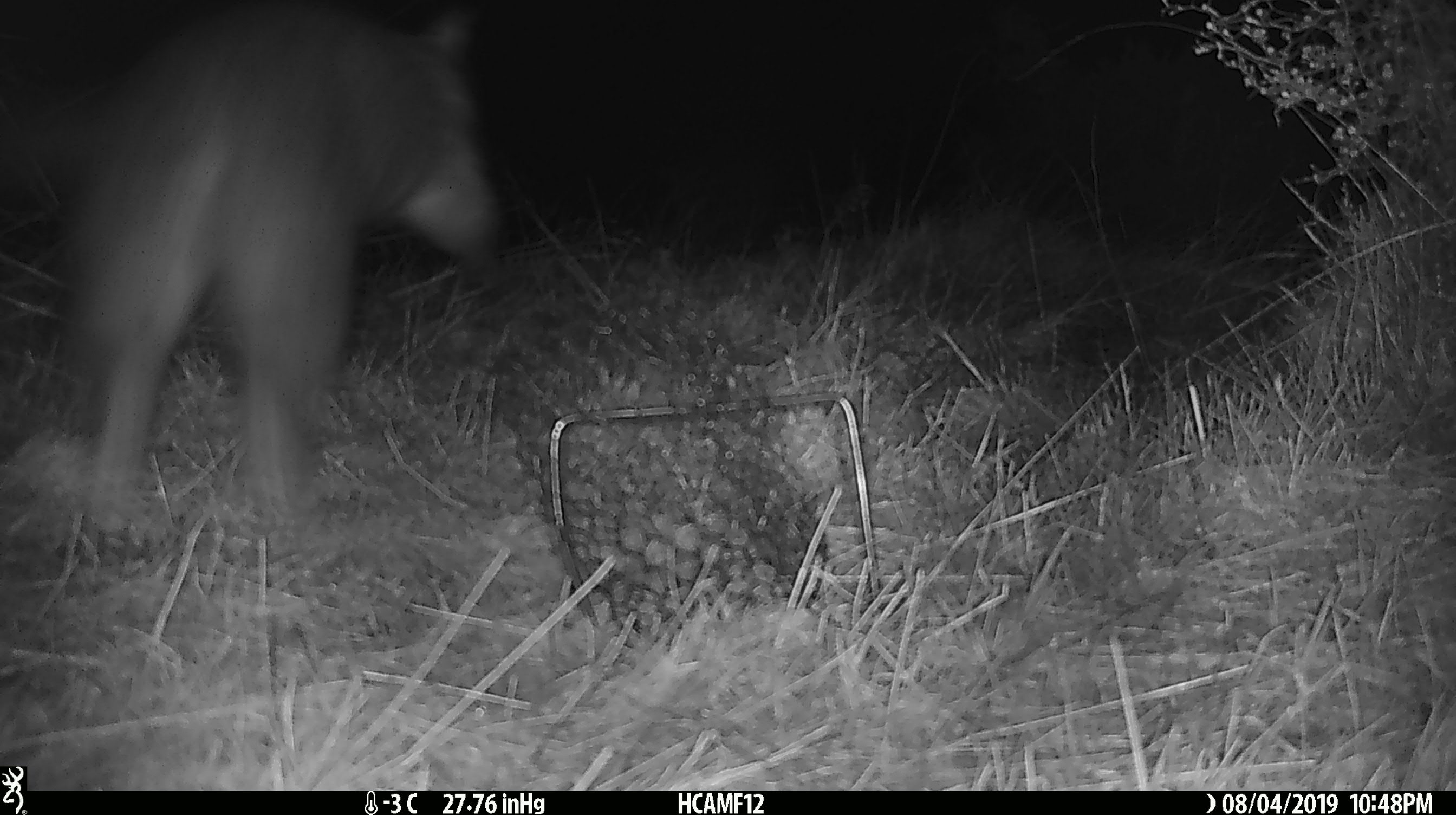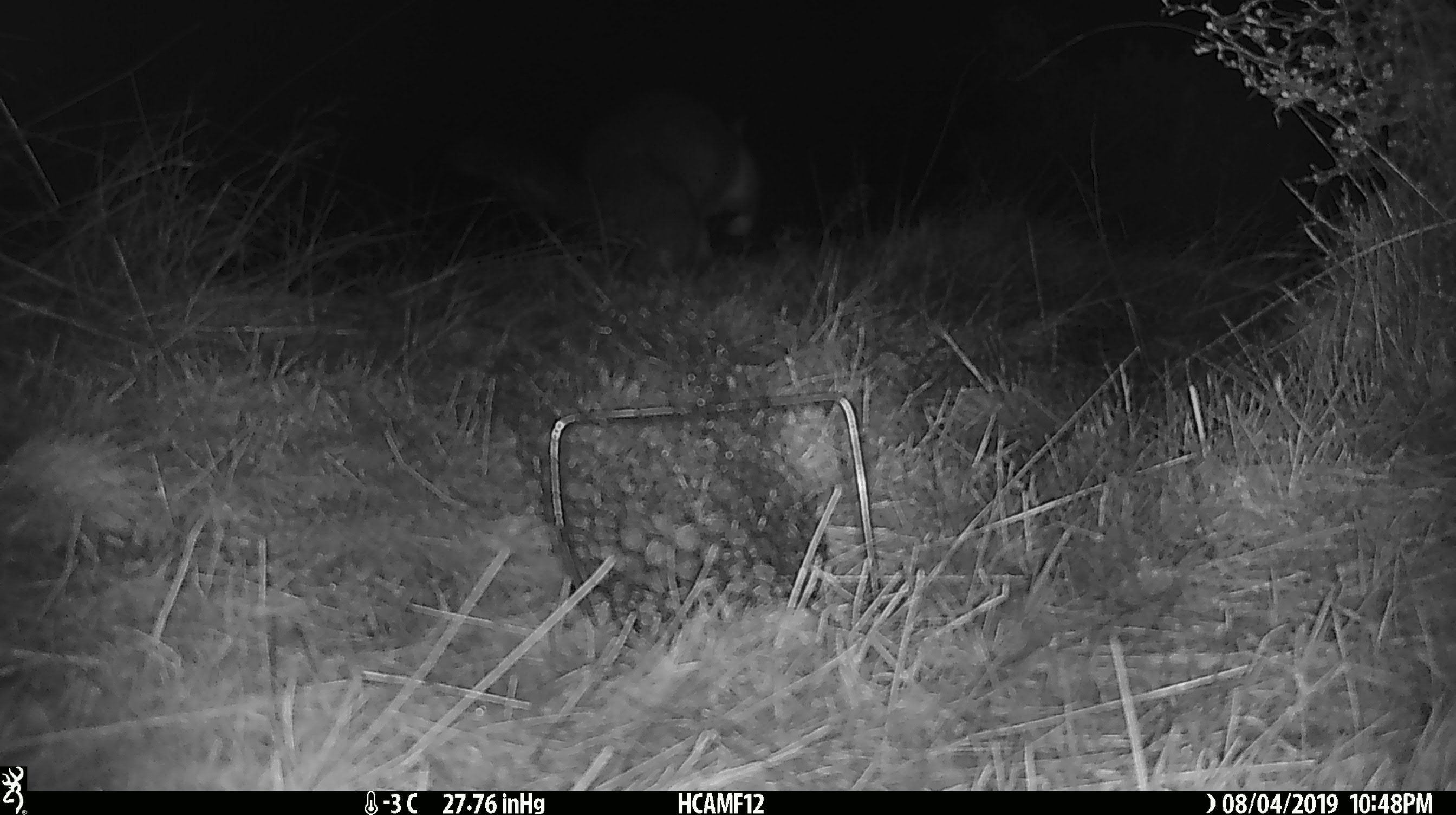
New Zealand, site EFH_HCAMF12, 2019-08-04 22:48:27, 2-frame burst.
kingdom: Animalia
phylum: Chordata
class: Mammalia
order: Diprotodontia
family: Phalangeridae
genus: Trichosurus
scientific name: Trichosurus vulpecula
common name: common brushtail possum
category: possum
Possum (common brushtail possum) (Trichosurus vulpecula).